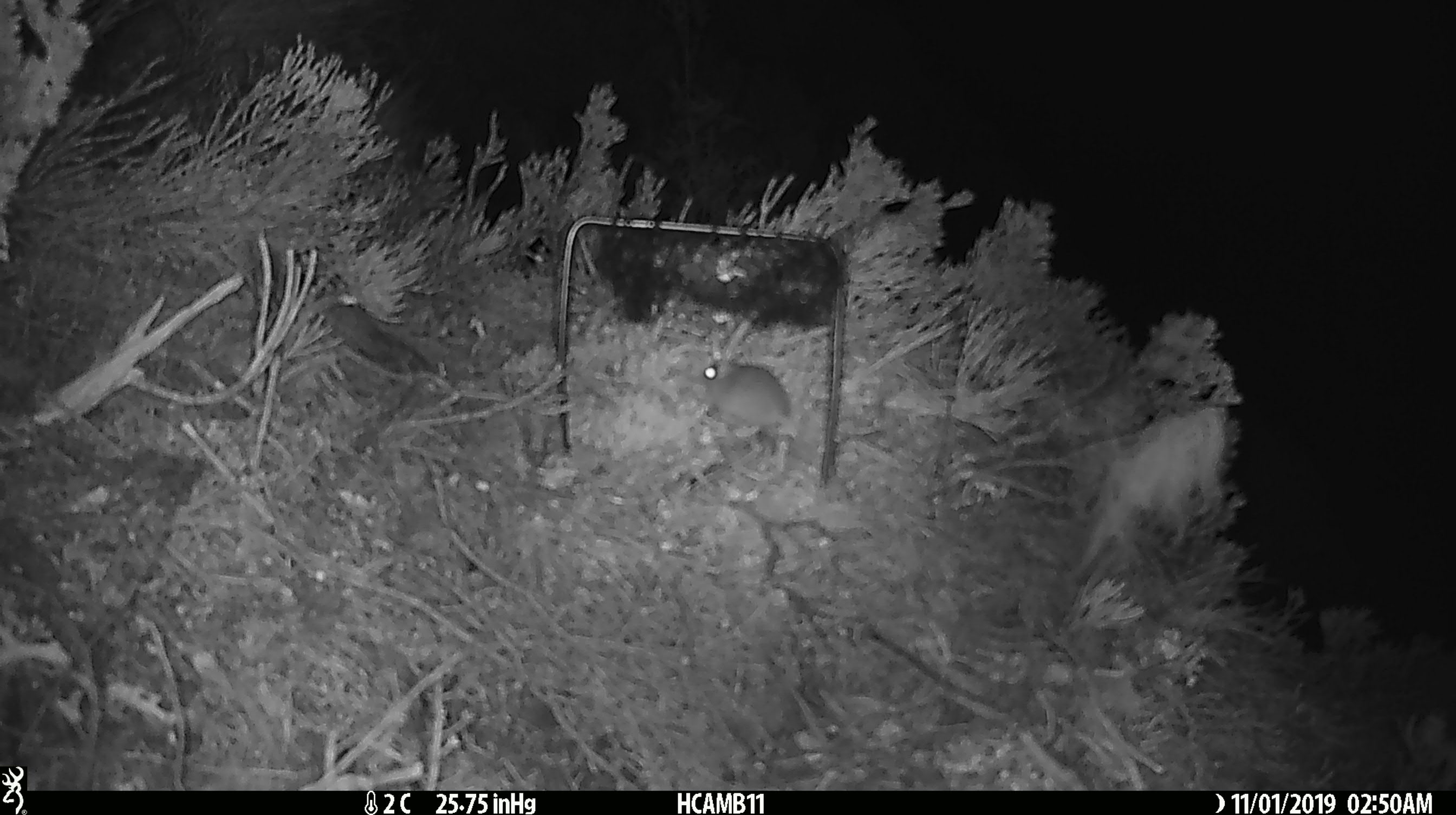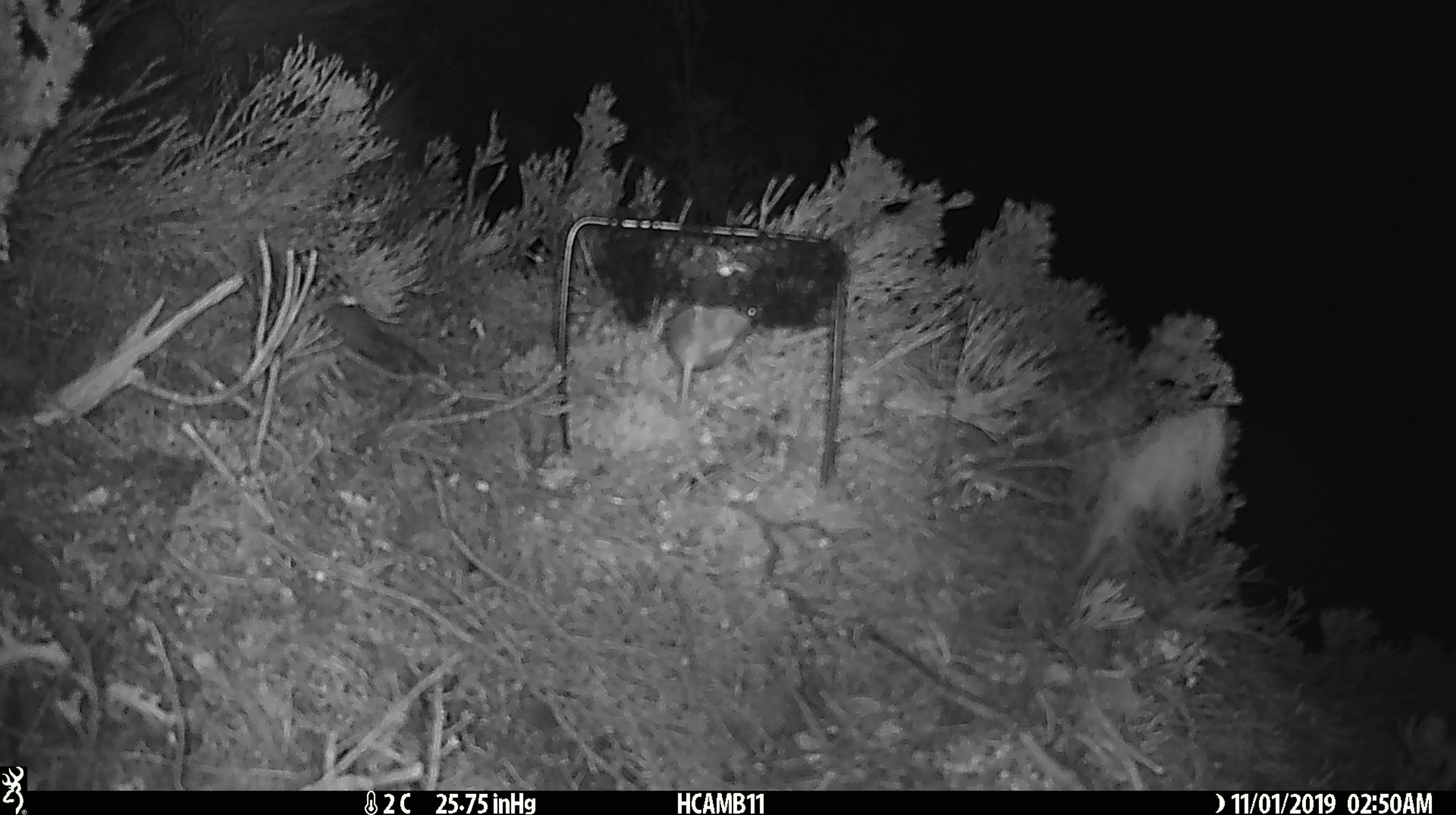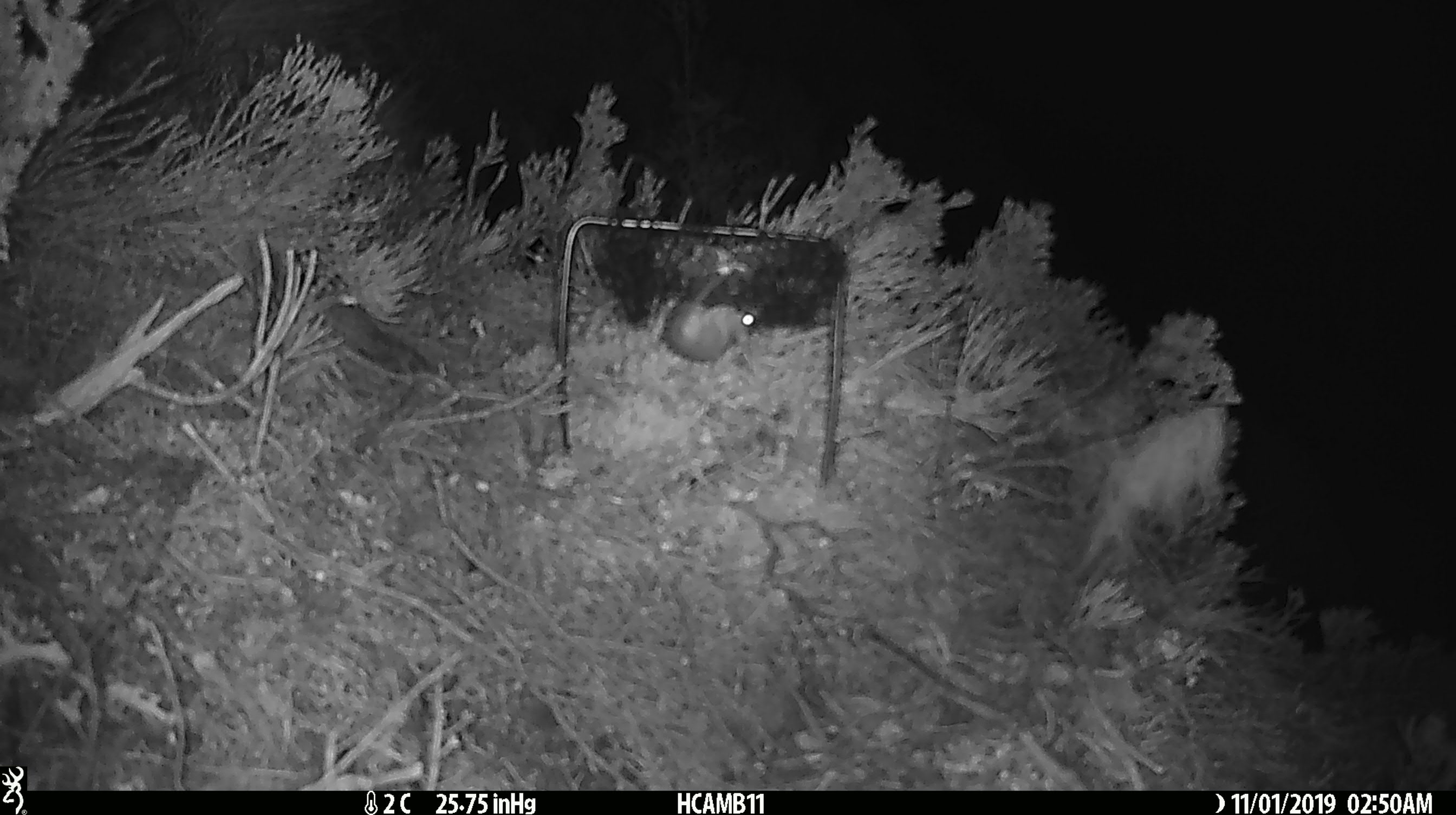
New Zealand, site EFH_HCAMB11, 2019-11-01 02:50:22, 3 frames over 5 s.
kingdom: Animalia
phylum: Chordata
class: Mammalia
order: Rodentia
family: Muridae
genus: Mus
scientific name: Mus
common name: mouse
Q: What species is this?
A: Mouse (Mus).